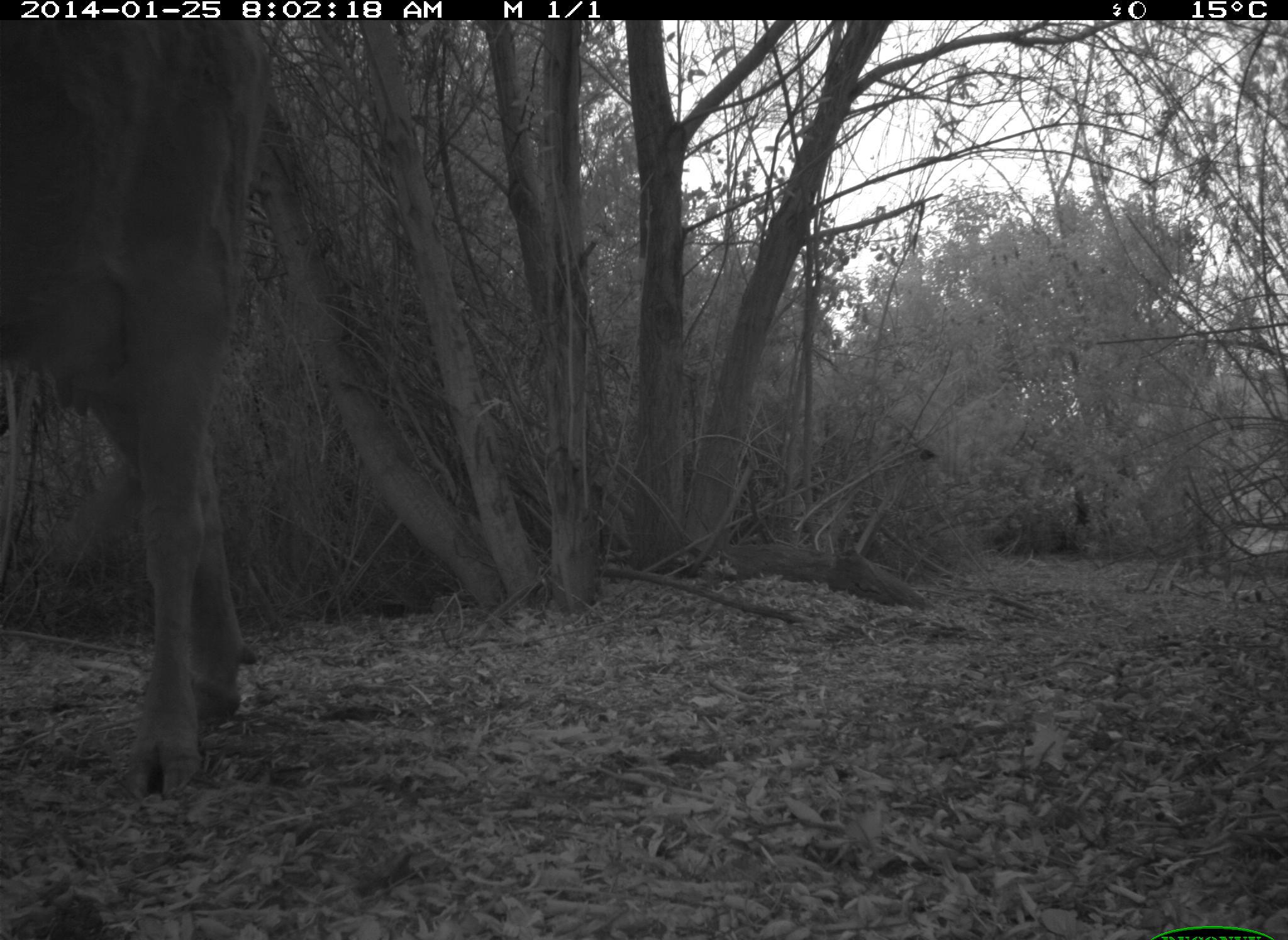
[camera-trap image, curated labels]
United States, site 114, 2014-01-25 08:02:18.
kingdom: Animalia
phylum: Chordata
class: Mammalia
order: Artiodactyla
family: Bovidae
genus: Bos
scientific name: Bos taurus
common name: cow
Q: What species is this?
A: Cow (Bos taurus).